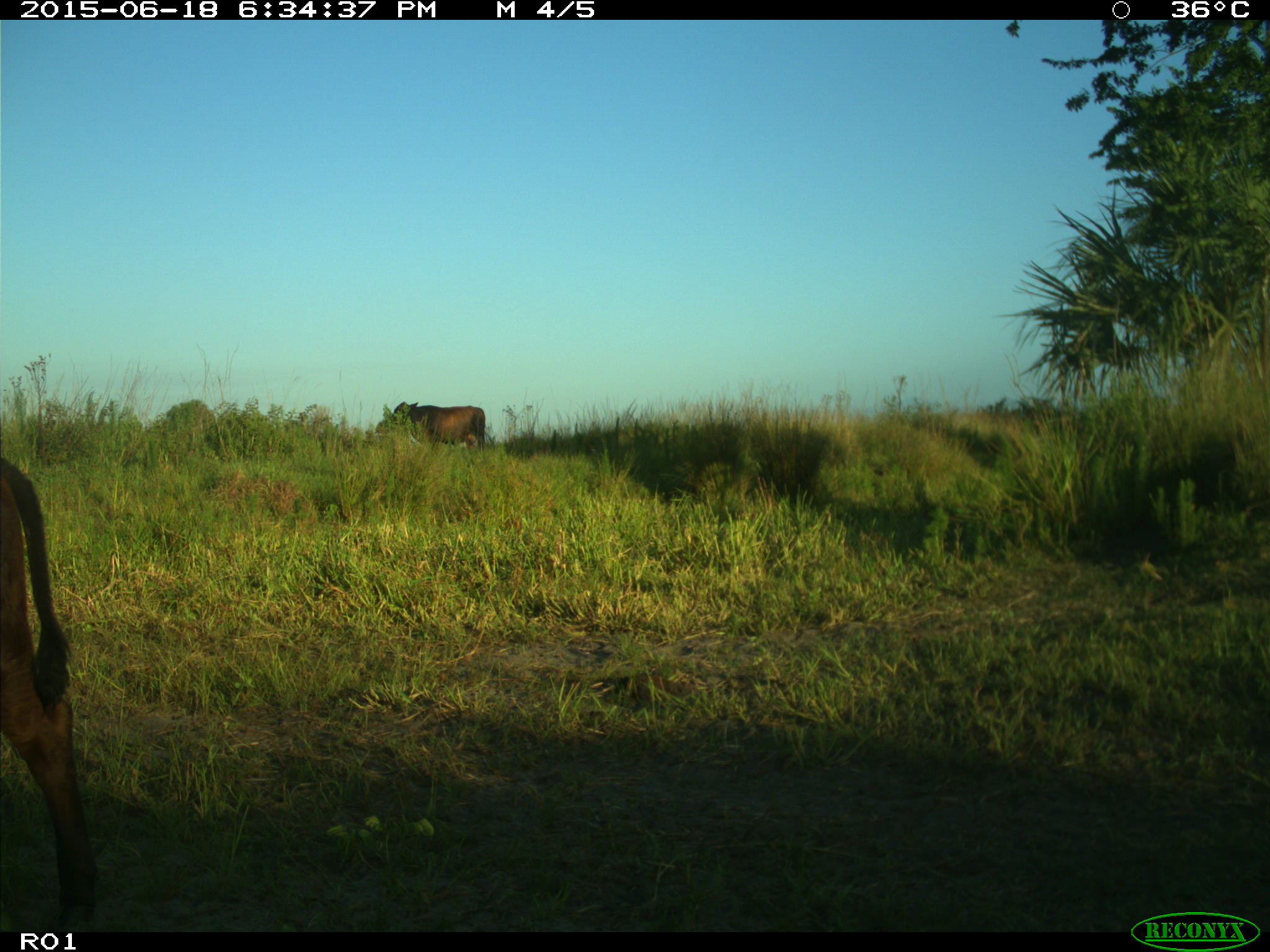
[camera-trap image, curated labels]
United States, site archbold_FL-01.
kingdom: Animalia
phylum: Chordata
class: Mammalia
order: Artiodactyla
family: Bovidae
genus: Bos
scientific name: Bos taurus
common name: domestic cow